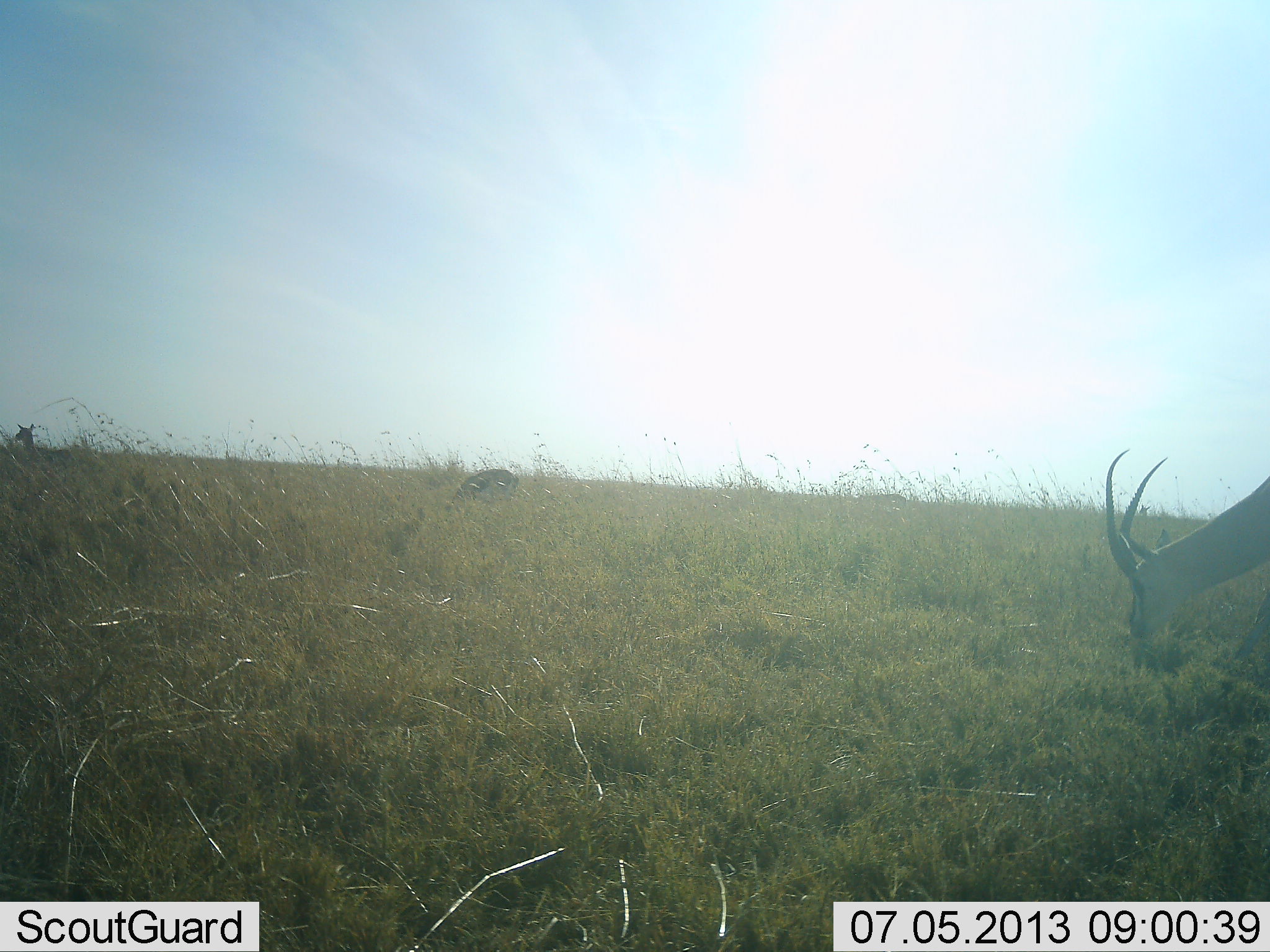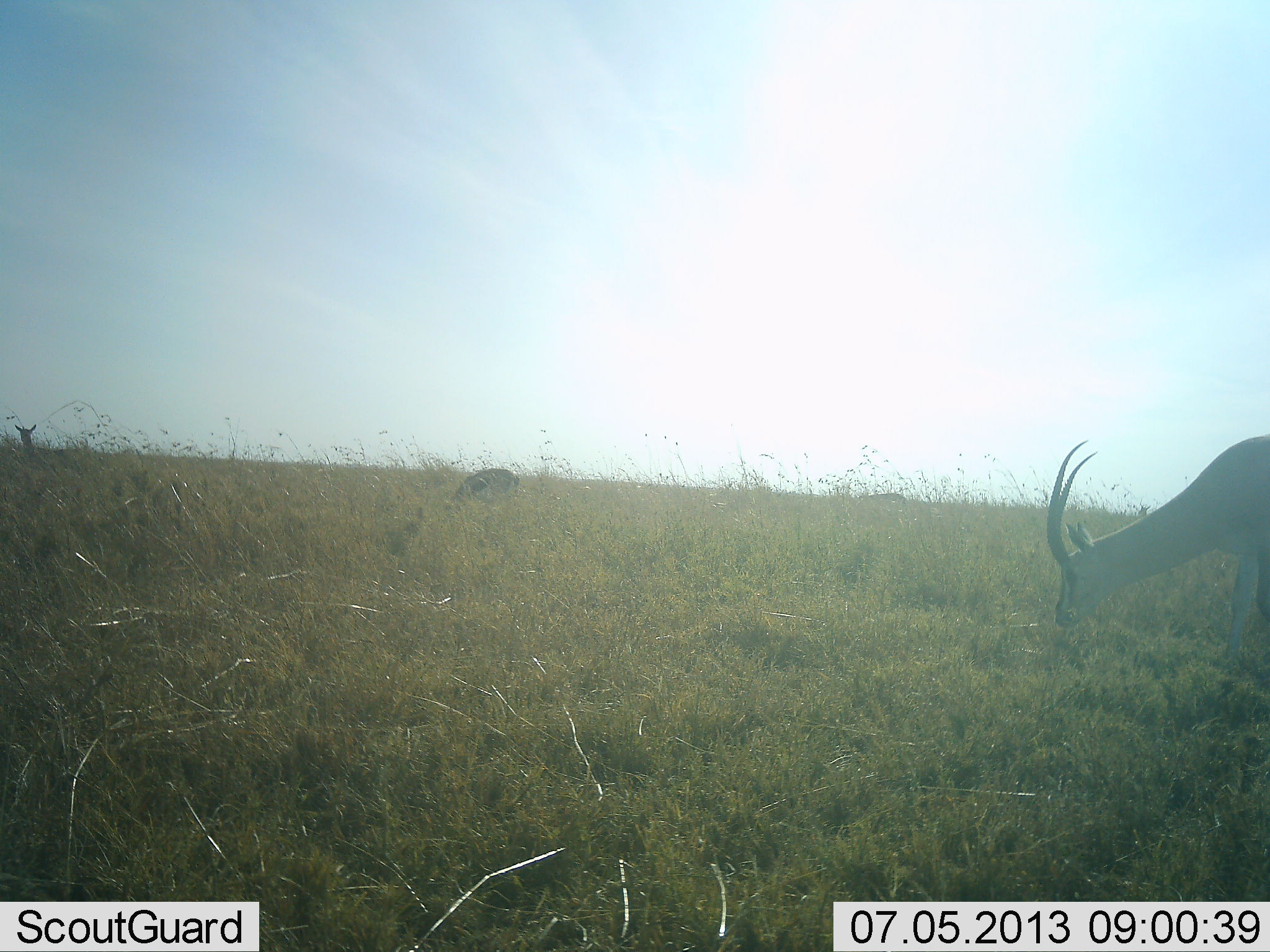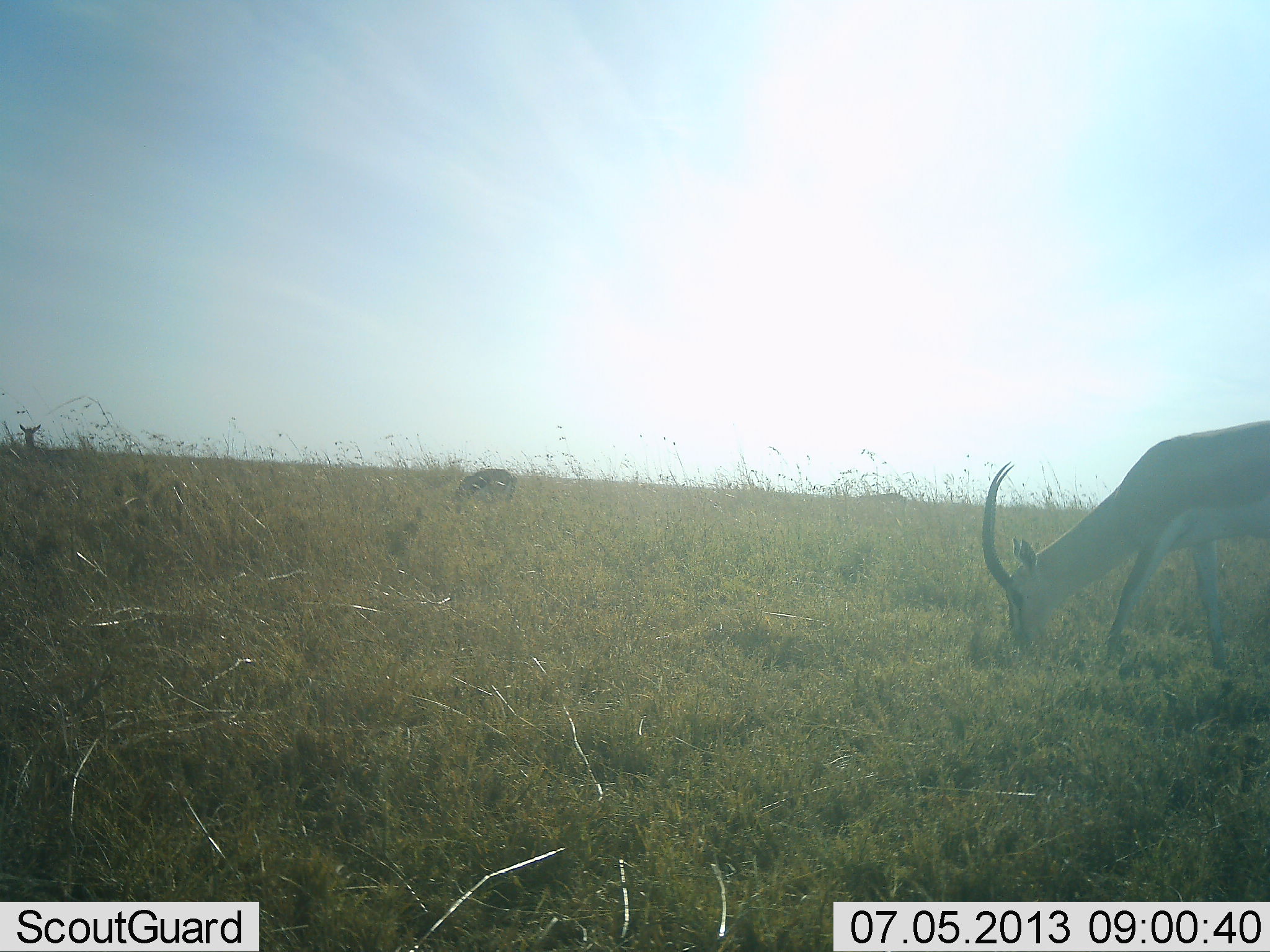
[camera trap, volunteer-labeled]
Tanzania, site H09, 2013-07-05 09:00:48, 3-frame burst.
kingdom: Animalia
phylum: Chordata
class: Mammalia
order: Artiodactyla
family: Bovidae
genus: Nanger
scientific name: Nanger granti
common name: grant's gazelle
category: gazellegrants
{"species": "gazellegrants (grant's gazelle) (Nanger granti)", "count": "3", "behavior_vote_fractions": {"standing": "48%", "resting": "0%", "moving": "36%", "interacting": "0%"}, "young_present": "0%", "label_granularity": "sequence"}